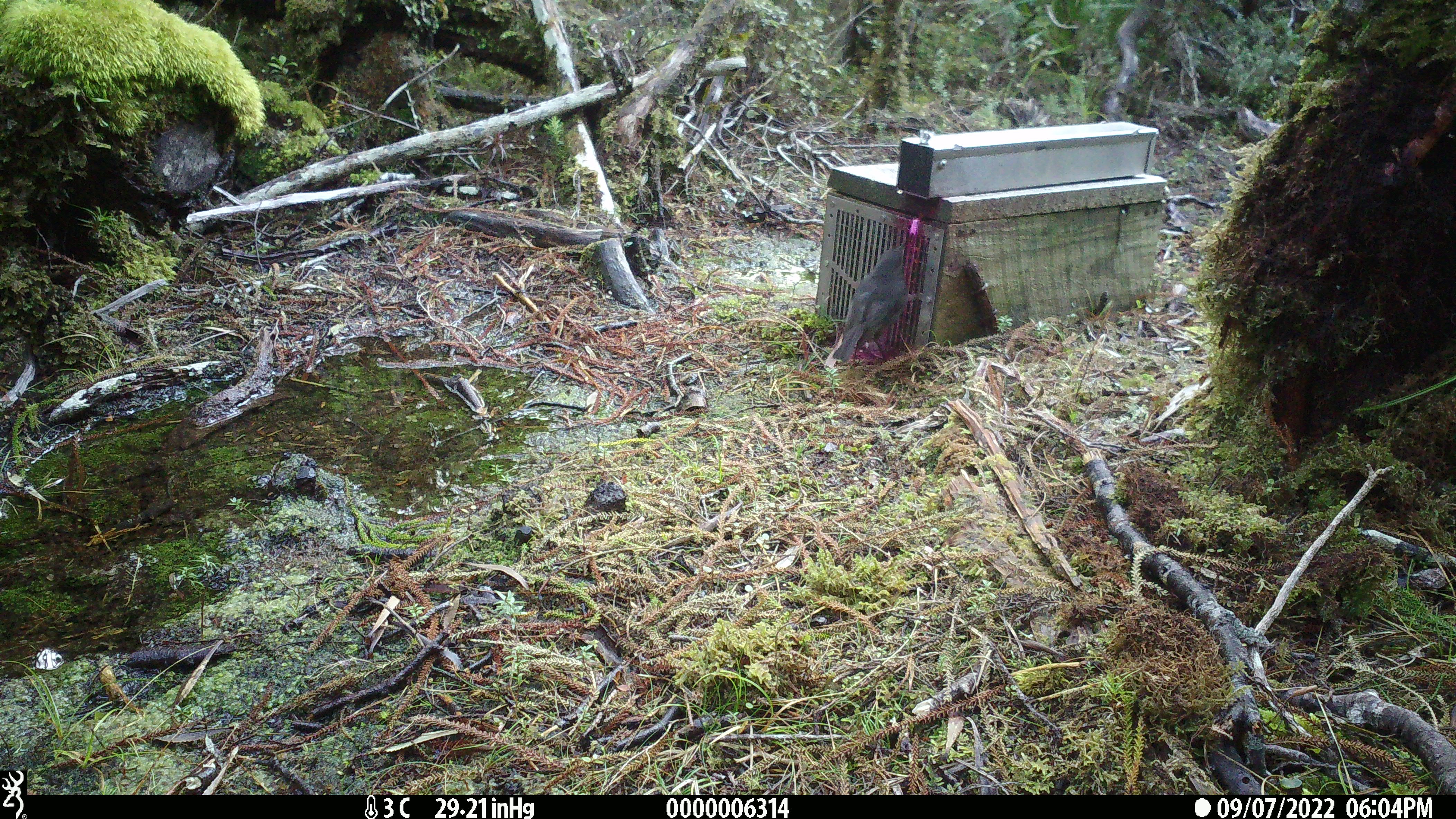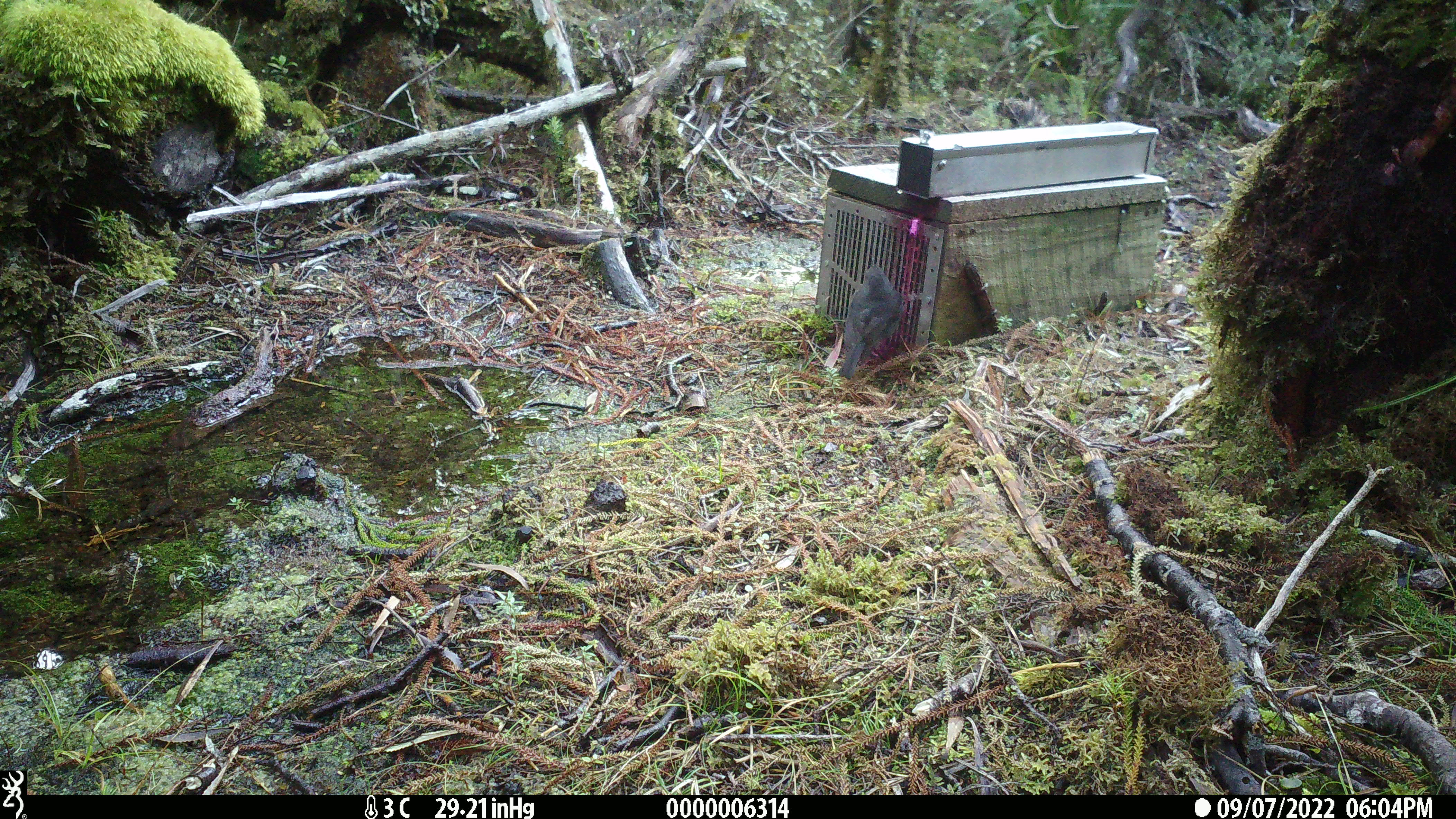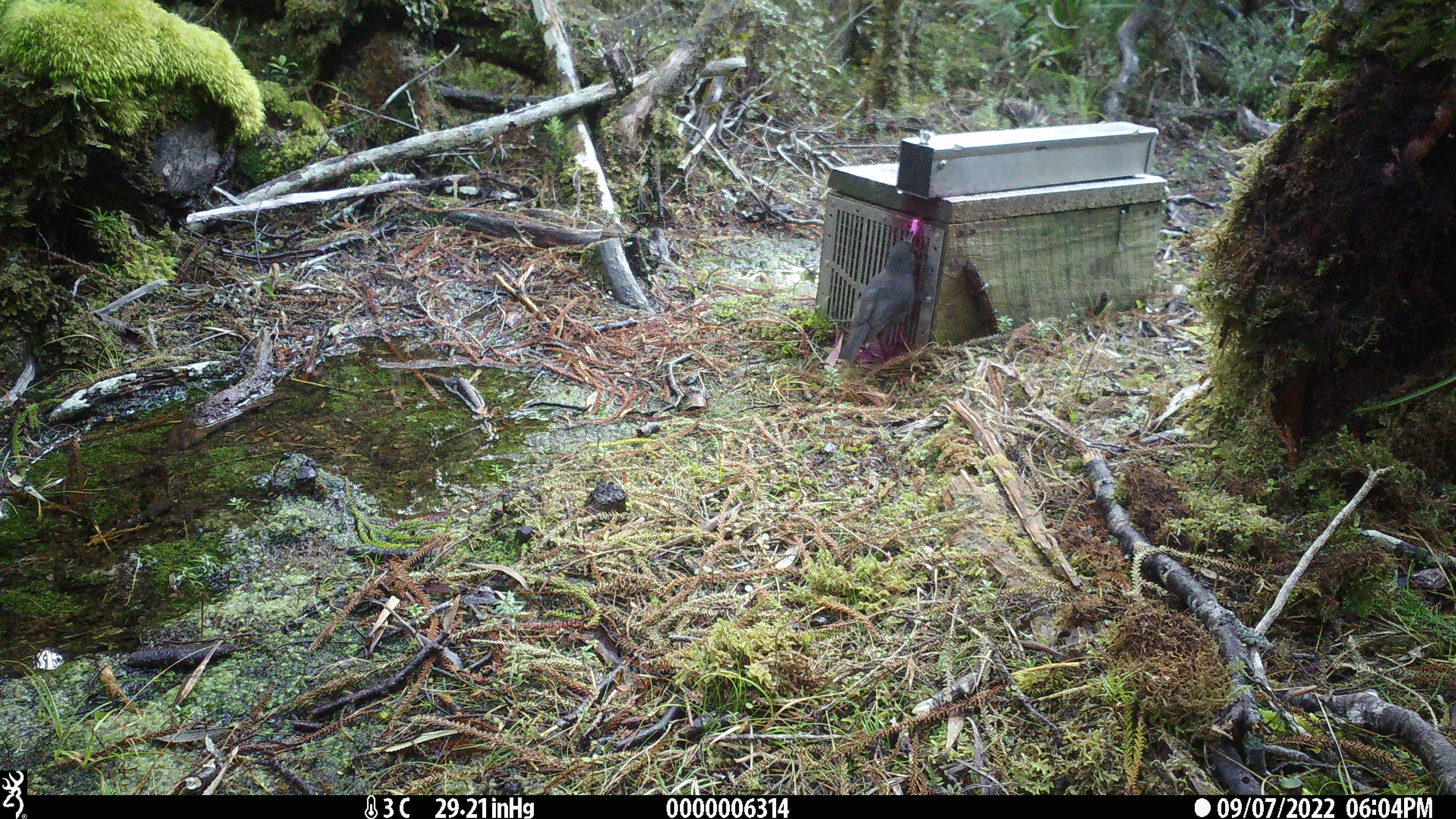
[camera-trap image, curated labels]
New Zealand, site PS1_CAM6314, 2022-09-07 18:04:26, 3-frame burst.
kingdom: Animalia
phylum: Chordata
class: Aves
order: Passeriformes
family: Petroicidae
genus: Petroica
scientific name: Petroica australis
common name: new zealand robin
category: robin